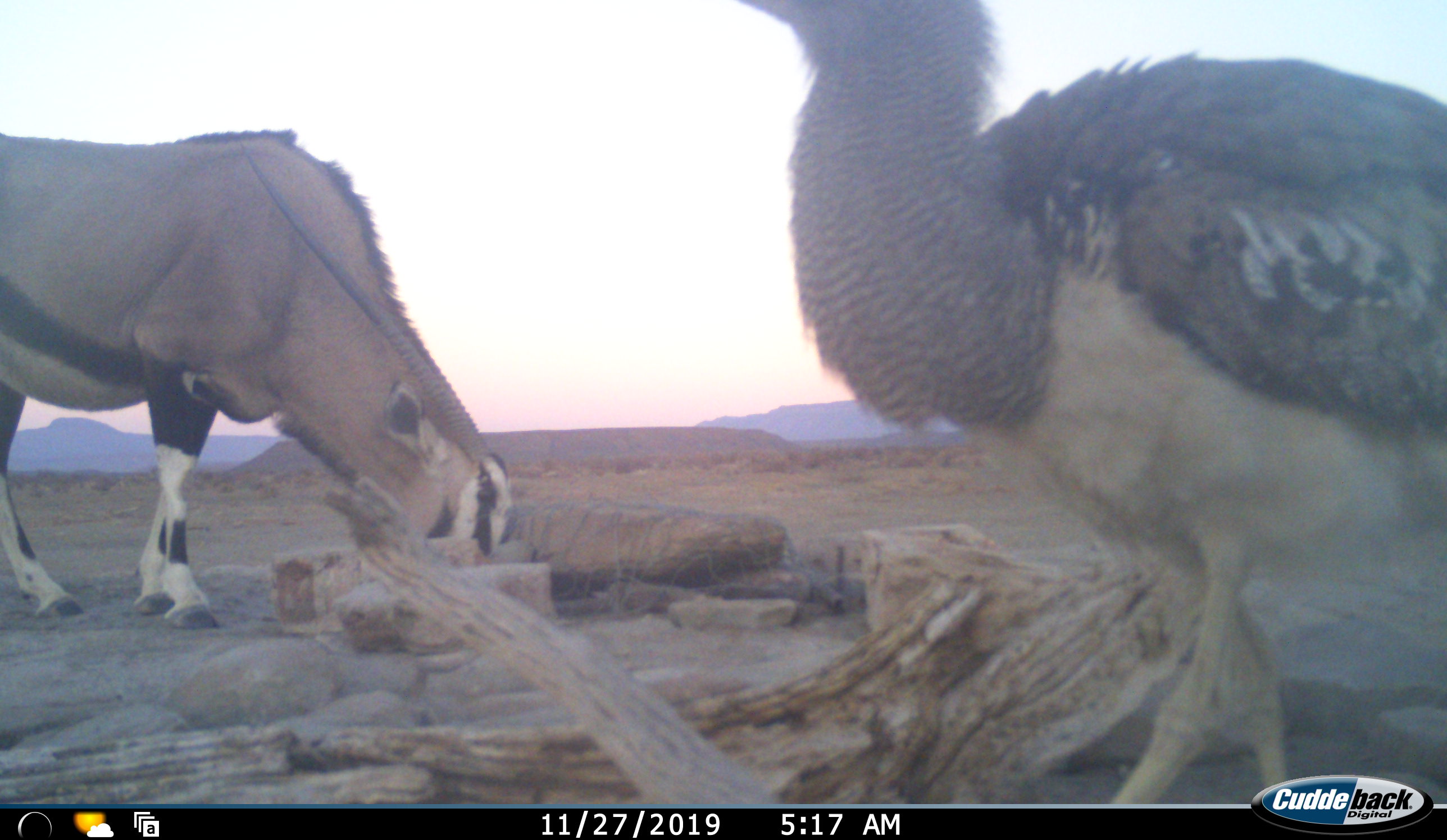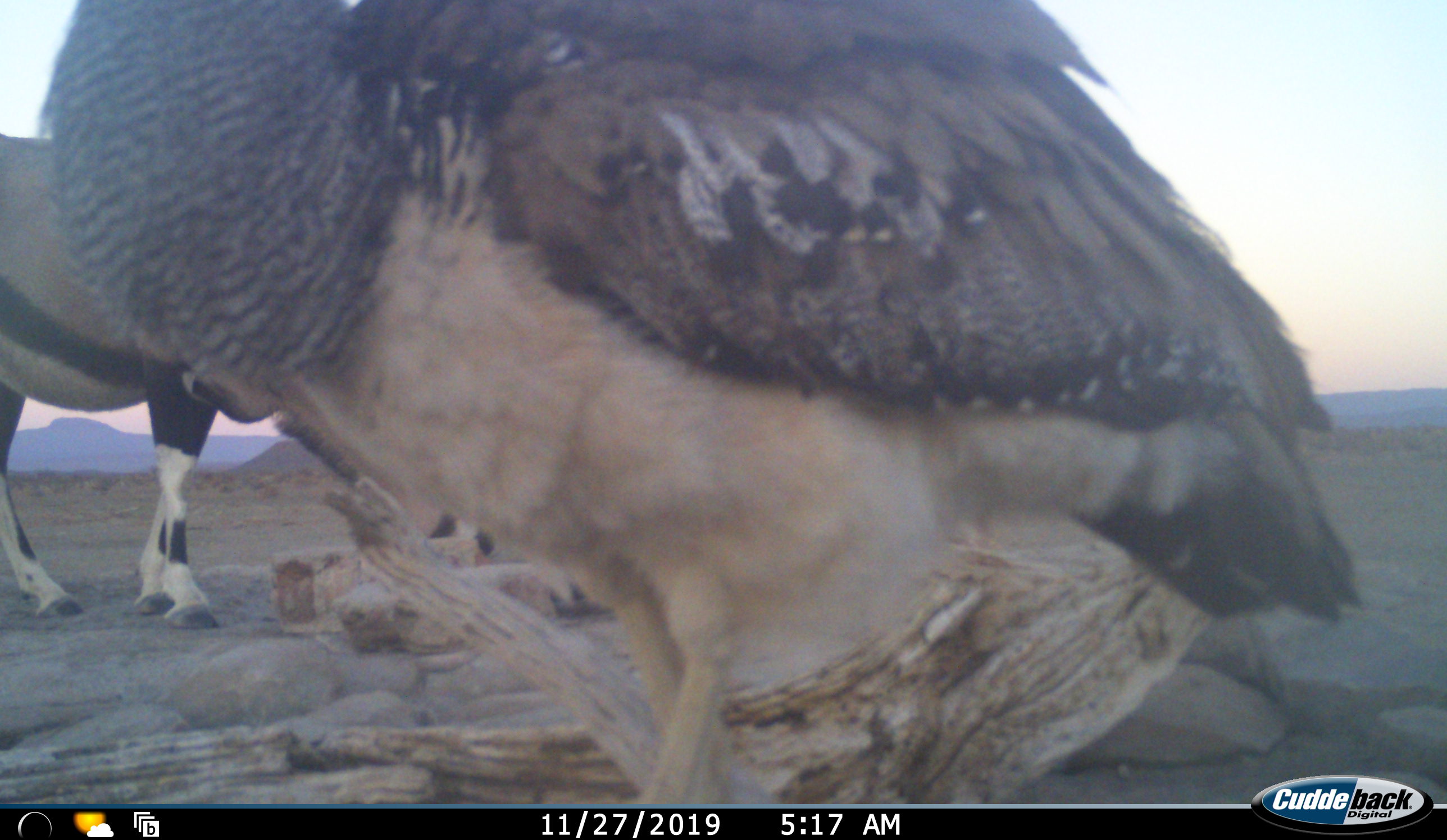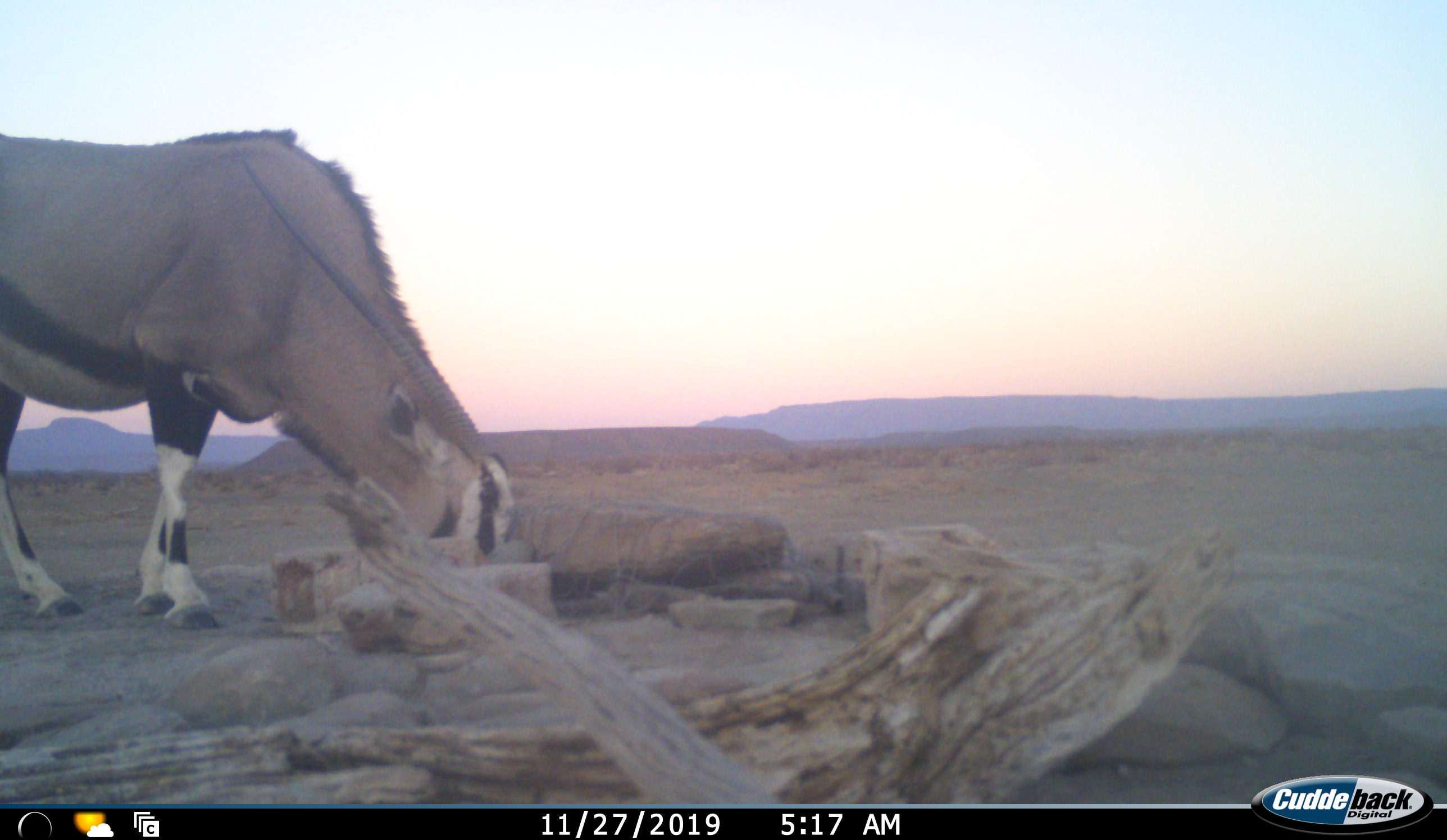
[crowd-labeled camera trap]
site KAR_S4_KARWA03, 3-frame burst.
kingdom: Animalia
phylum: Chordata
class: Aves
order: Otidiformes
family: Otididae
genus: Ardeotis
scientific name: Ardeotis kori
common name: kori bustard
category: bustardkori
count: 1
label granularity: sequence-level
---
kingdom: Animalia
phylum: Chordata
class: Mammalia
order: Artiodactyla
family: Bovidae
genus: Oryx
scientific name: Oryx gazella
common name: gemsbok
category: oryx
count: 1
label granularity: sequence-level